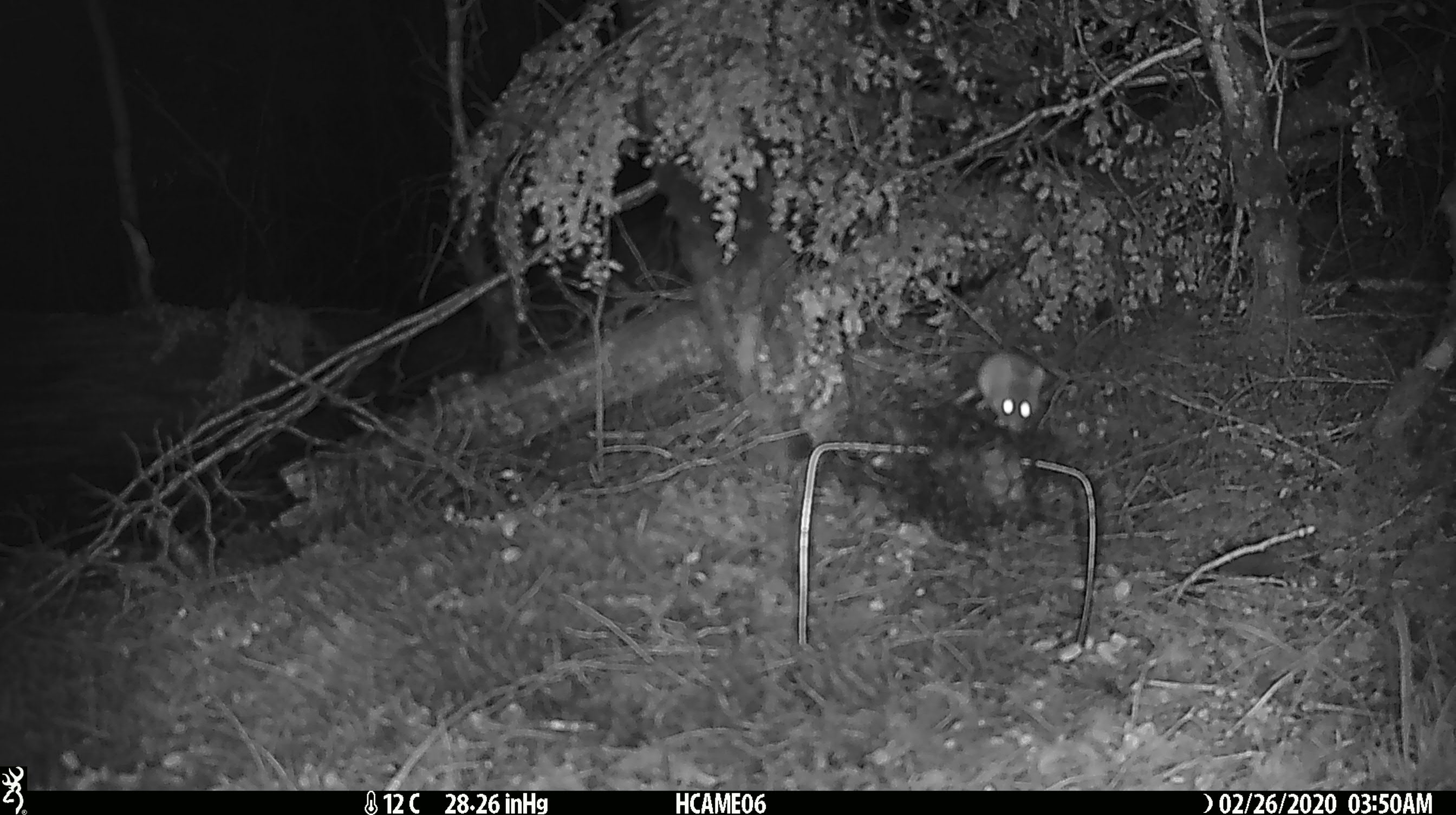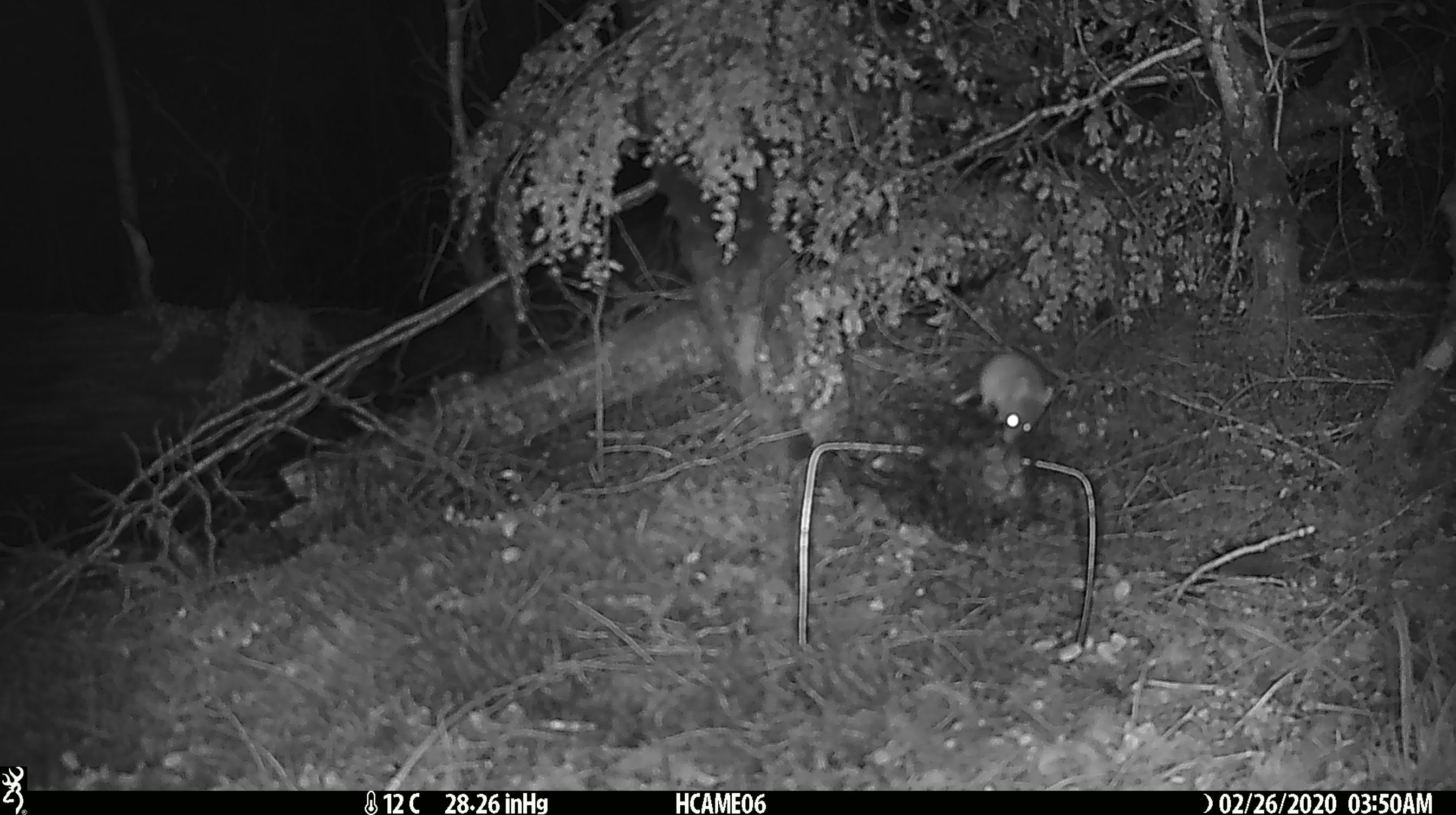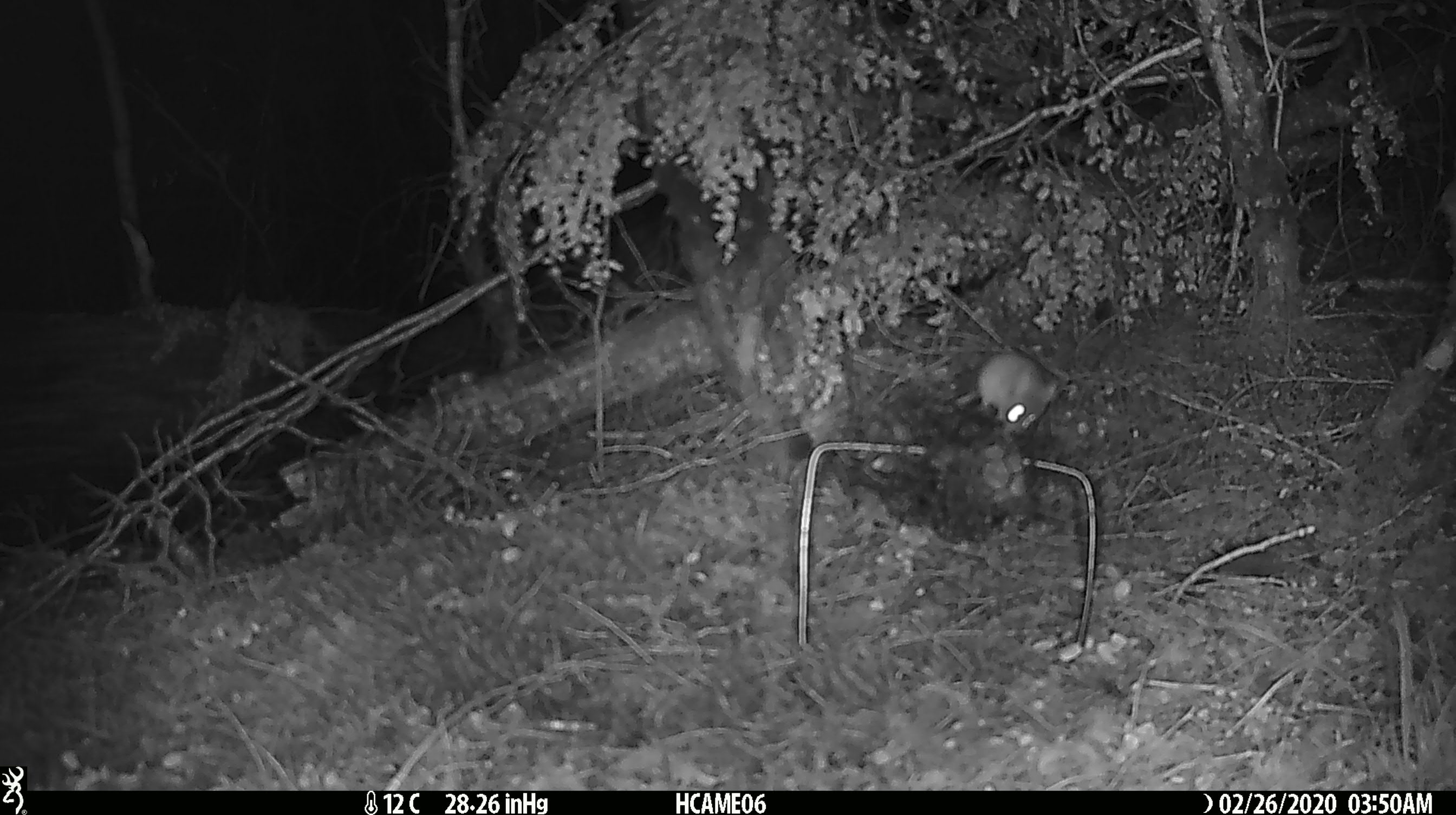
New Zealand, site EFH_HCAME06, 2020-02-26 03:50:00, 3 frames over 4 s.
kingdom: Animalia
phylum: Chordata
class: Mammalia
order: Rodentia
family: Muridae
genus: Mus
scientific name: Mus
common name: mouse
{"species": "mouse (Mus)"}